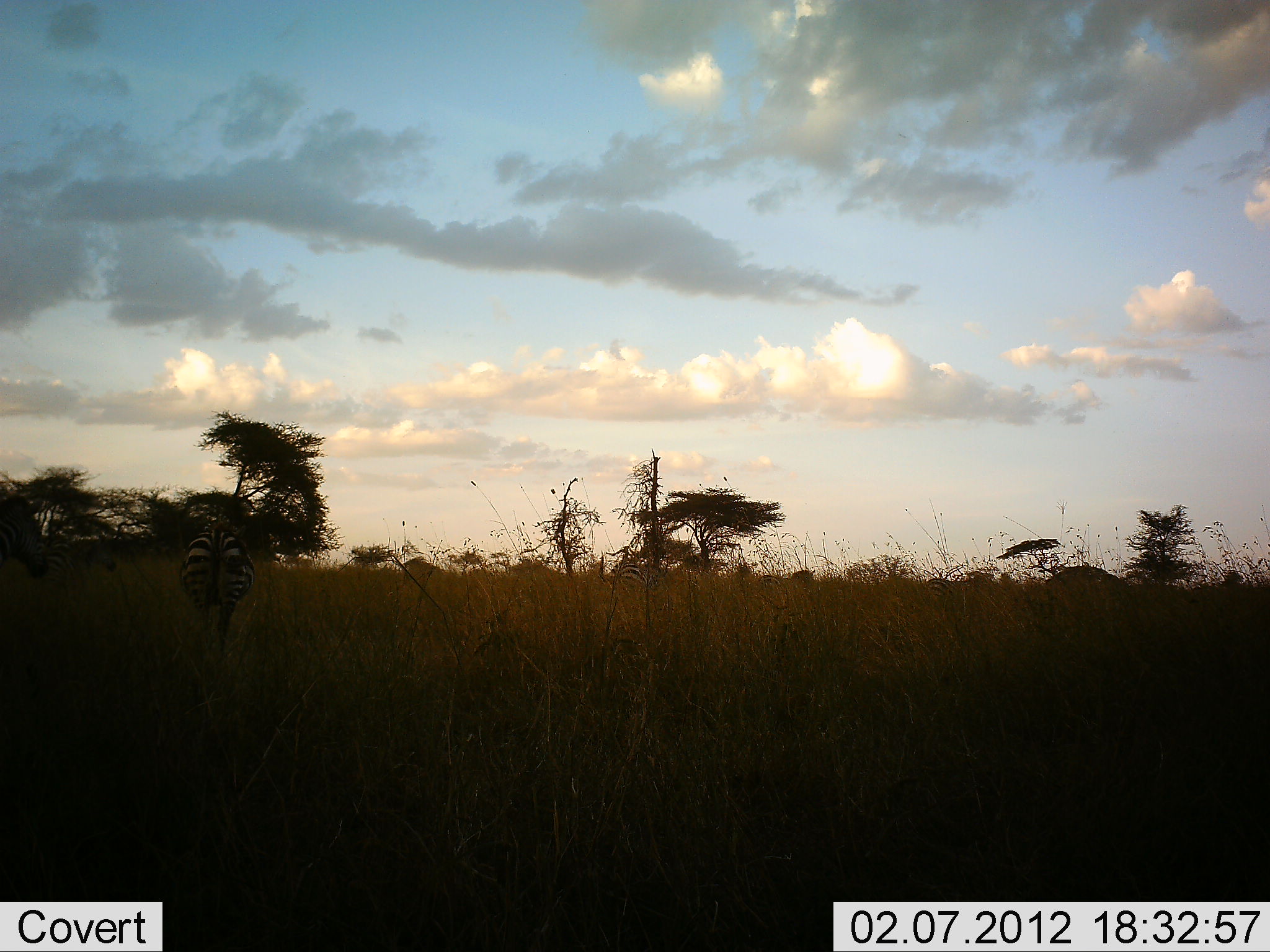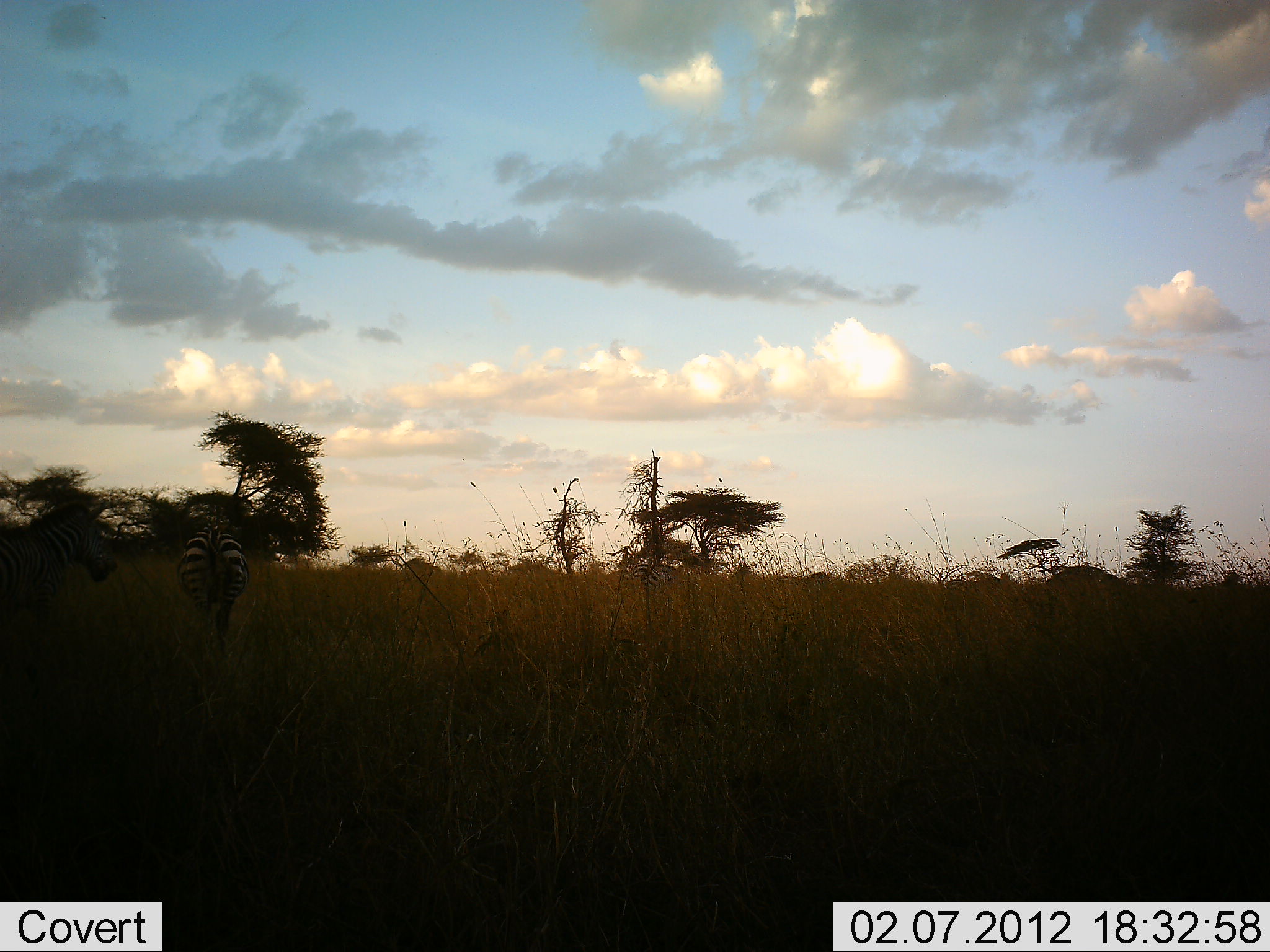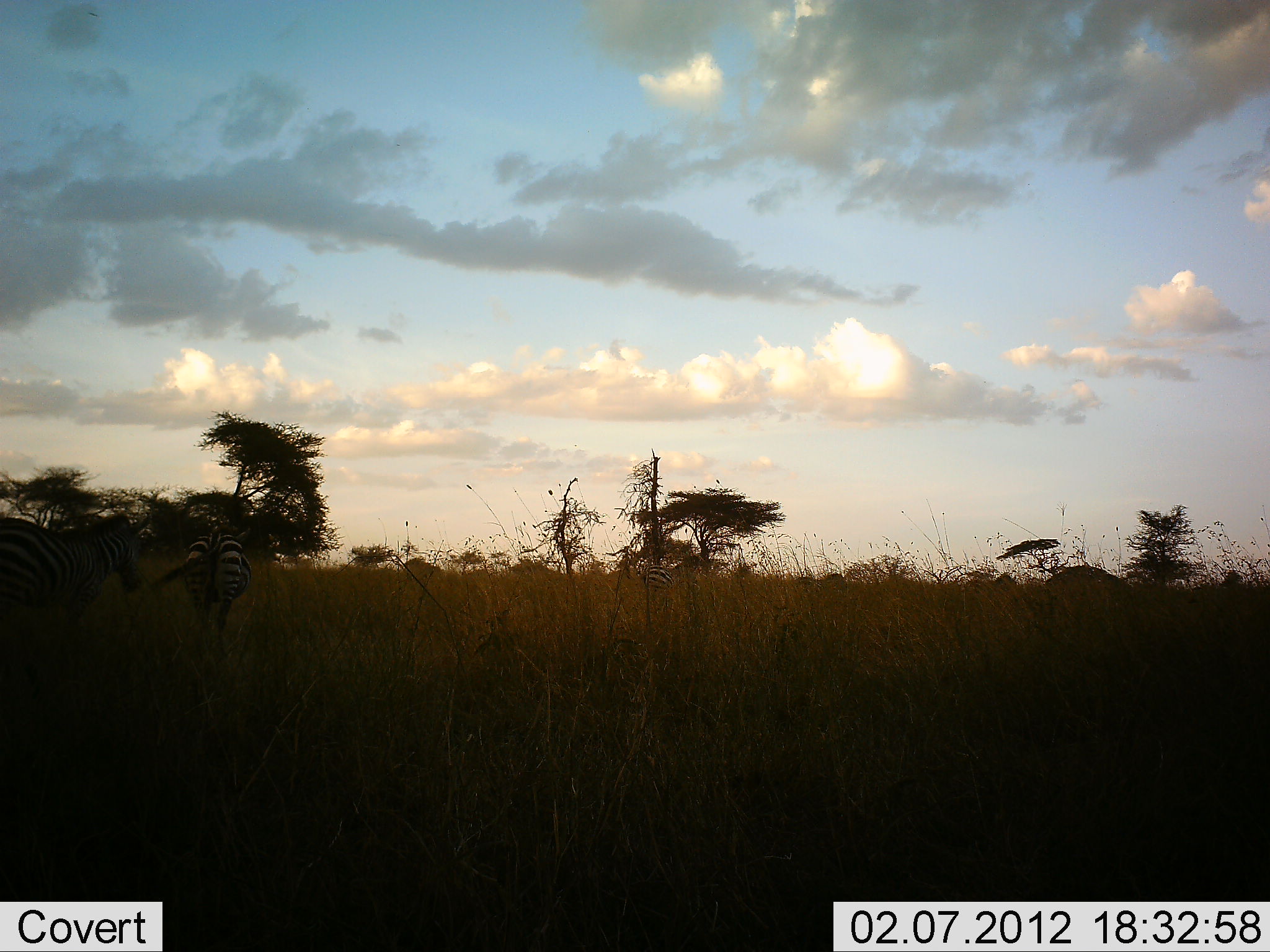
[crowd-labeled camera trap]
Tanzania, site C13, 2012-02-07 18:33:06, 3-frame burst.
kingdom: Animalia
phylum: Chordata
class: Mammalia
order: Perissodactyla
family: Equidae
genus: Equus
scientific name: Equus quagga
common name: plains zebra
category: zebra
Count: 5.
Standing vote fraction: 45%.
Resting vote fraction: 0%.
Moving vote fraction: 82%.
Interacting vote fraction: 0%.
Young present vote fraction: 0%.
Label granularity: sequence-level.